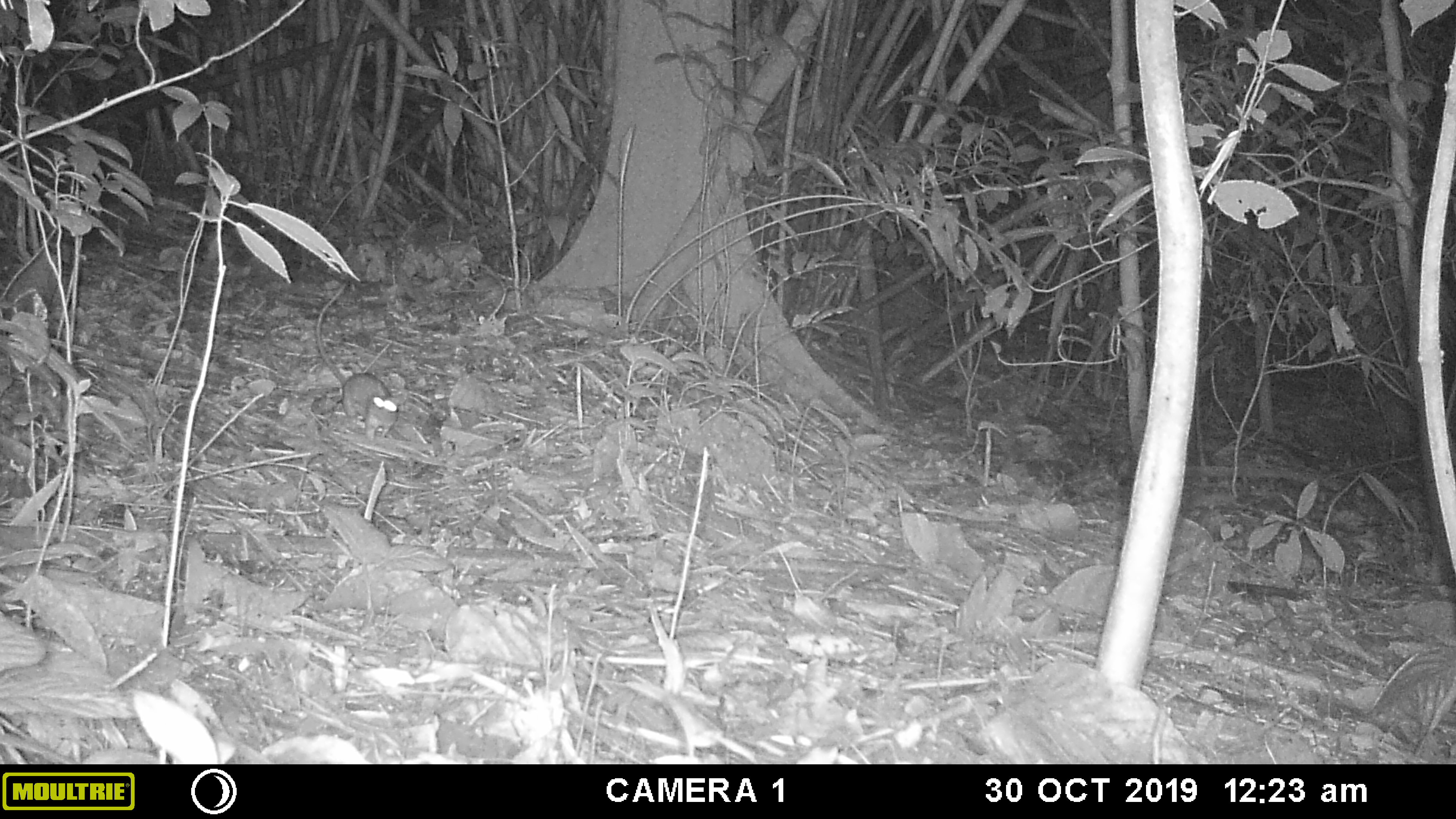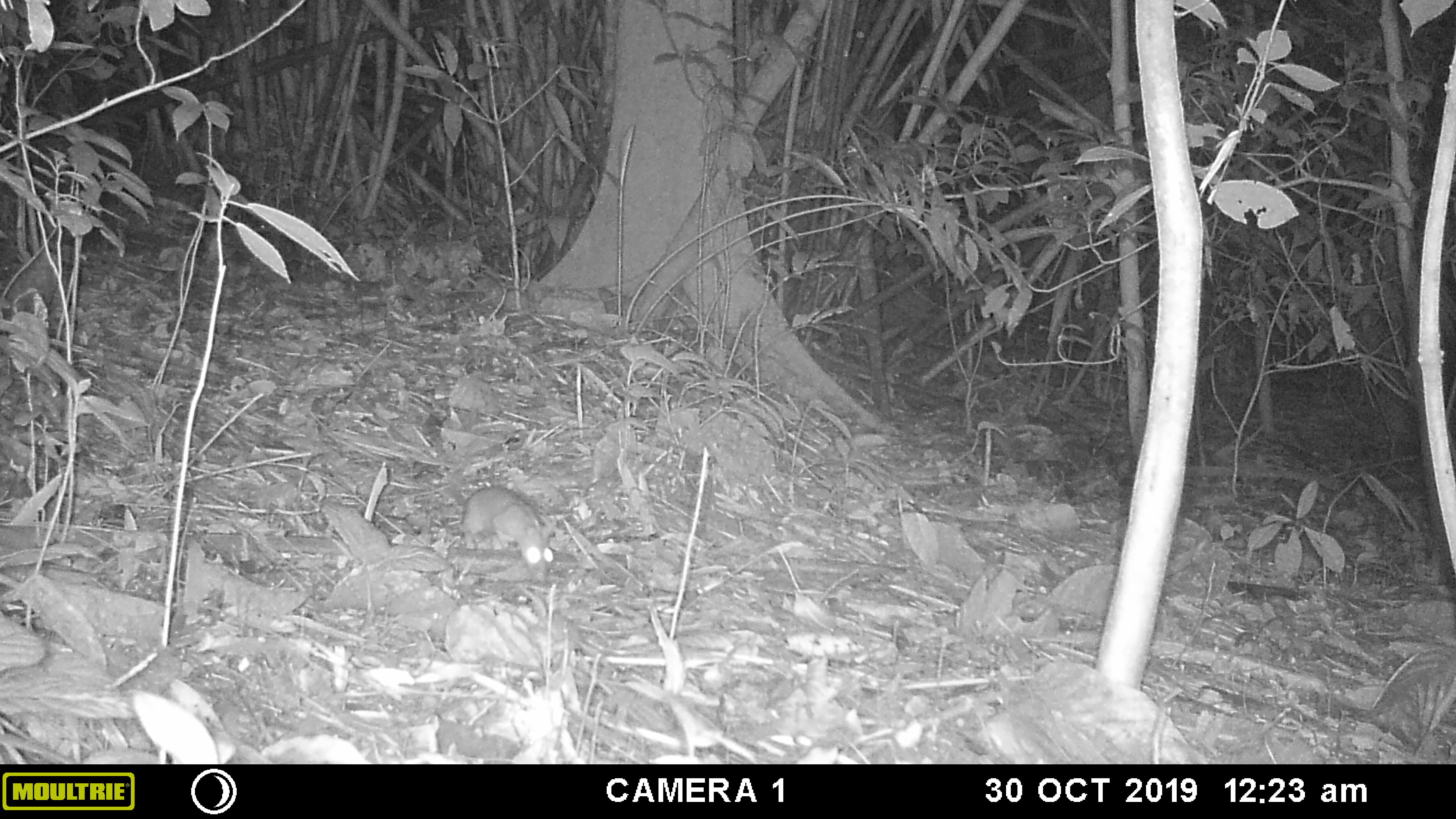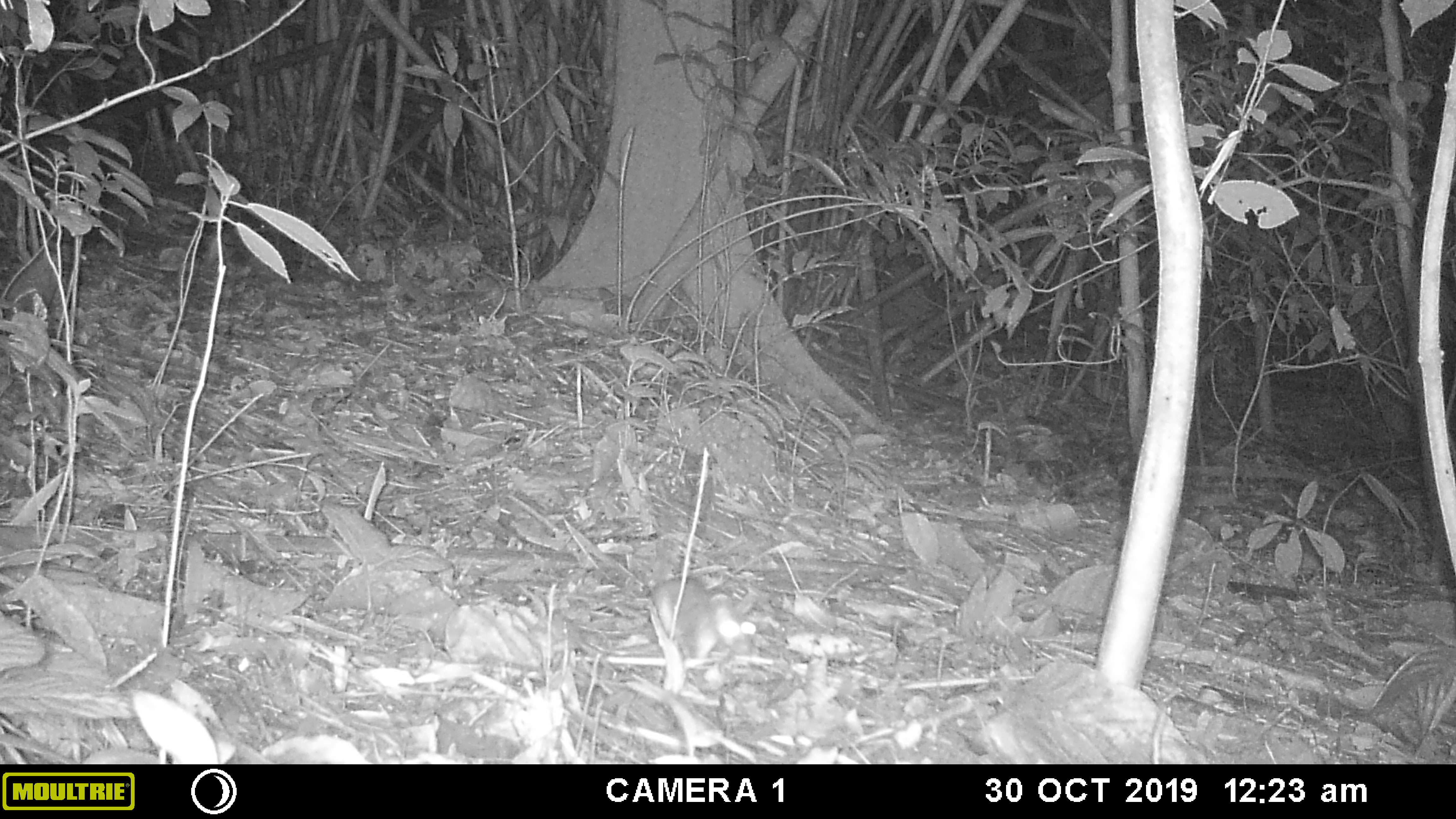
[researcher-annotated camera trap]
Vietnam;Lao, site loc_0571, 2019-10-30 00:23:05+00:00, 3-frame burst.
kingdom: Animalia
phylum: Chordata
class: Mammalia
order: Rodentia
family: Muridae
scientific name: Muridae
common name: old-world mice and rats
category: unidentified murid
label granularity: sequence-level